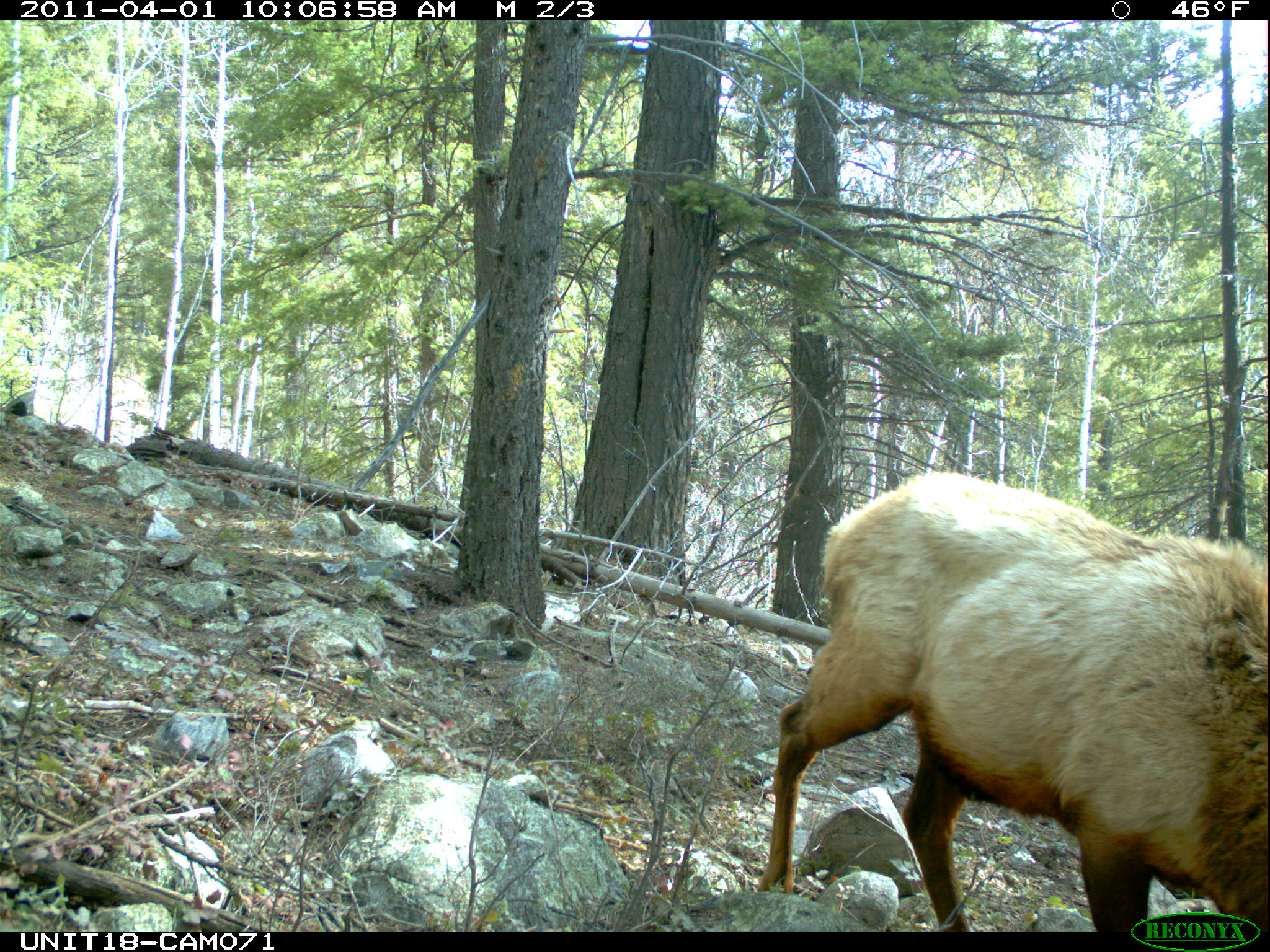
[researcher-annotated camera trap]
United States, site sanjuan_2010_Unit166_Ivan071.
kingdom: Animalia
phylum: Chordata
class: Mammalia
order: Artiodactyla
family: Cervidae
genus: Cervus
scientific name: Cervus elaphus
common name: red deer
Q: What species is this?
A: Cervus elaphus (red deer).